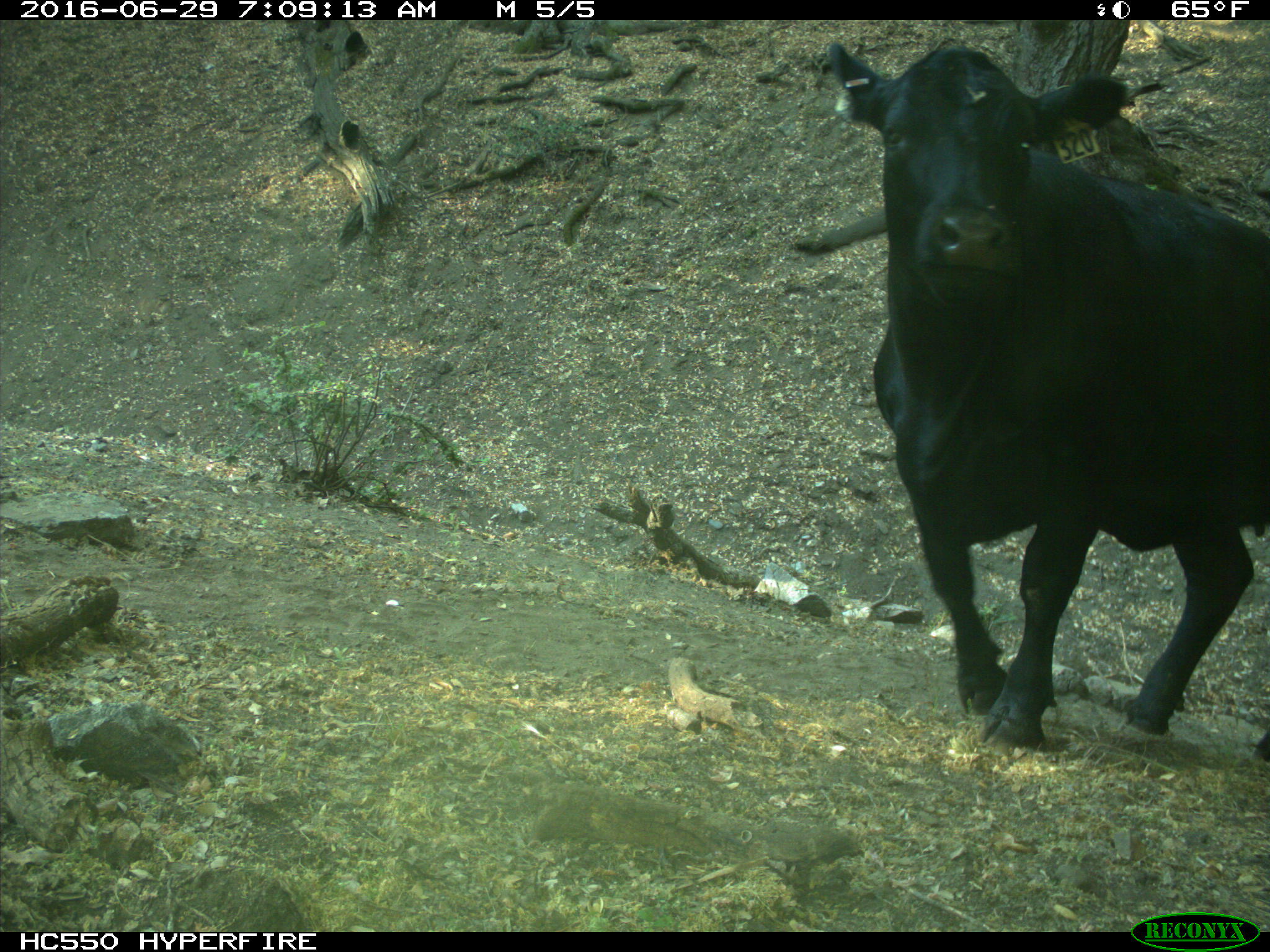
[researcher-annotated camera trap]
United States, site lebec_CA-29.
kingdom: Animalia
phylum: Chordata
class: Mammalia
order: Artiodactyla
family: Bovidae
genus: Bos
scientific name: Bos taurus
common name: domestic cow